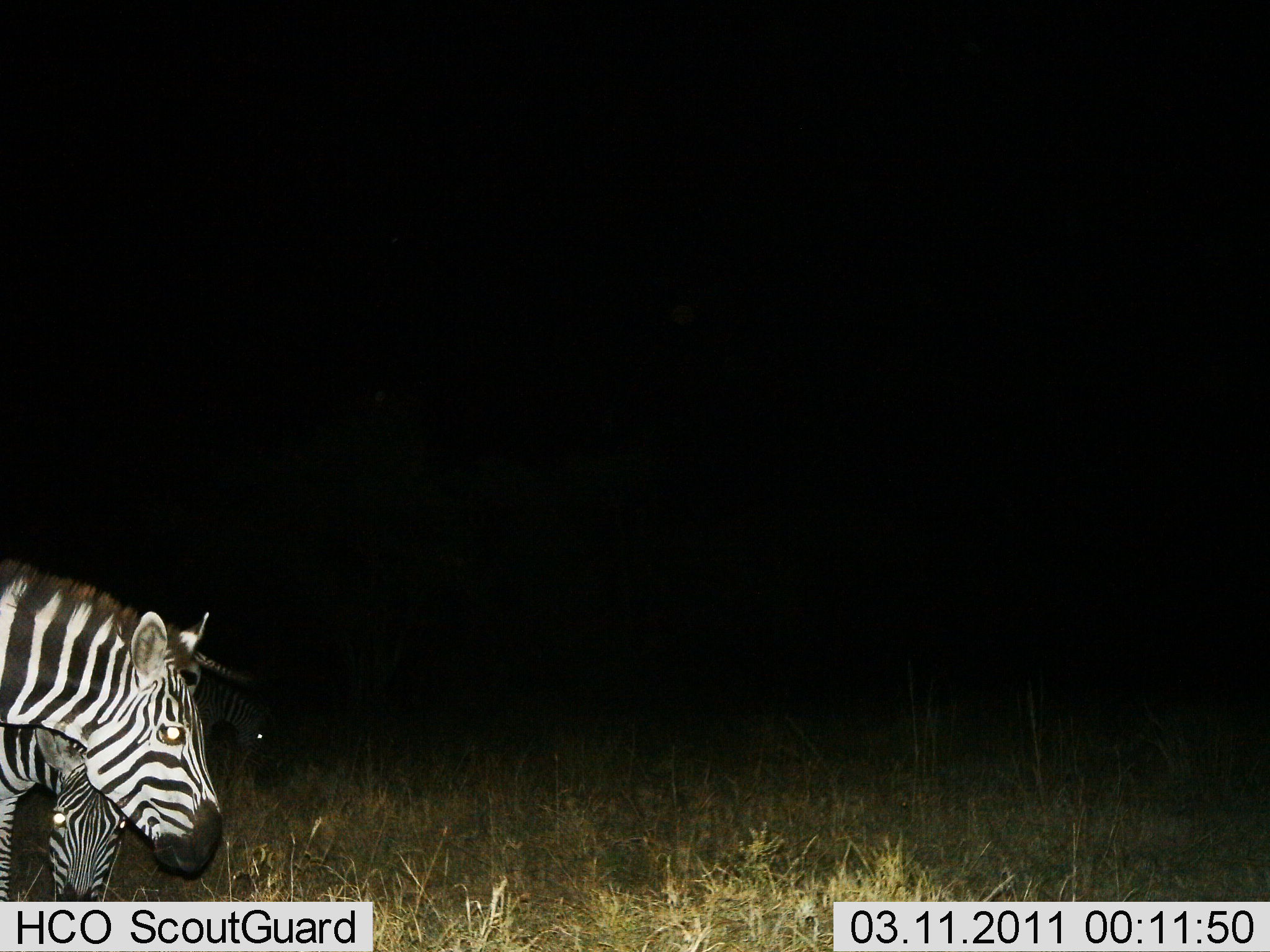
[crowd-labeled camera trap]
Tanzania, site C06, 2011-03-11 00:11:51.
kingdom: Animalia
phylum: Chordata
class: Mammalia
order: Perissodactyla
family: Equidae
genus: Equus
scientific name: Equus quagga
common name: plains zebra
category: zebra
Zebra (plains zebra) (Equus quagga), count 3. Behavior (volunteer vote fractions): standing 85%, resting 0%, moving 0%, interacting 0%. Young present (vote fraction): 0%. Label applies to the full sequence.